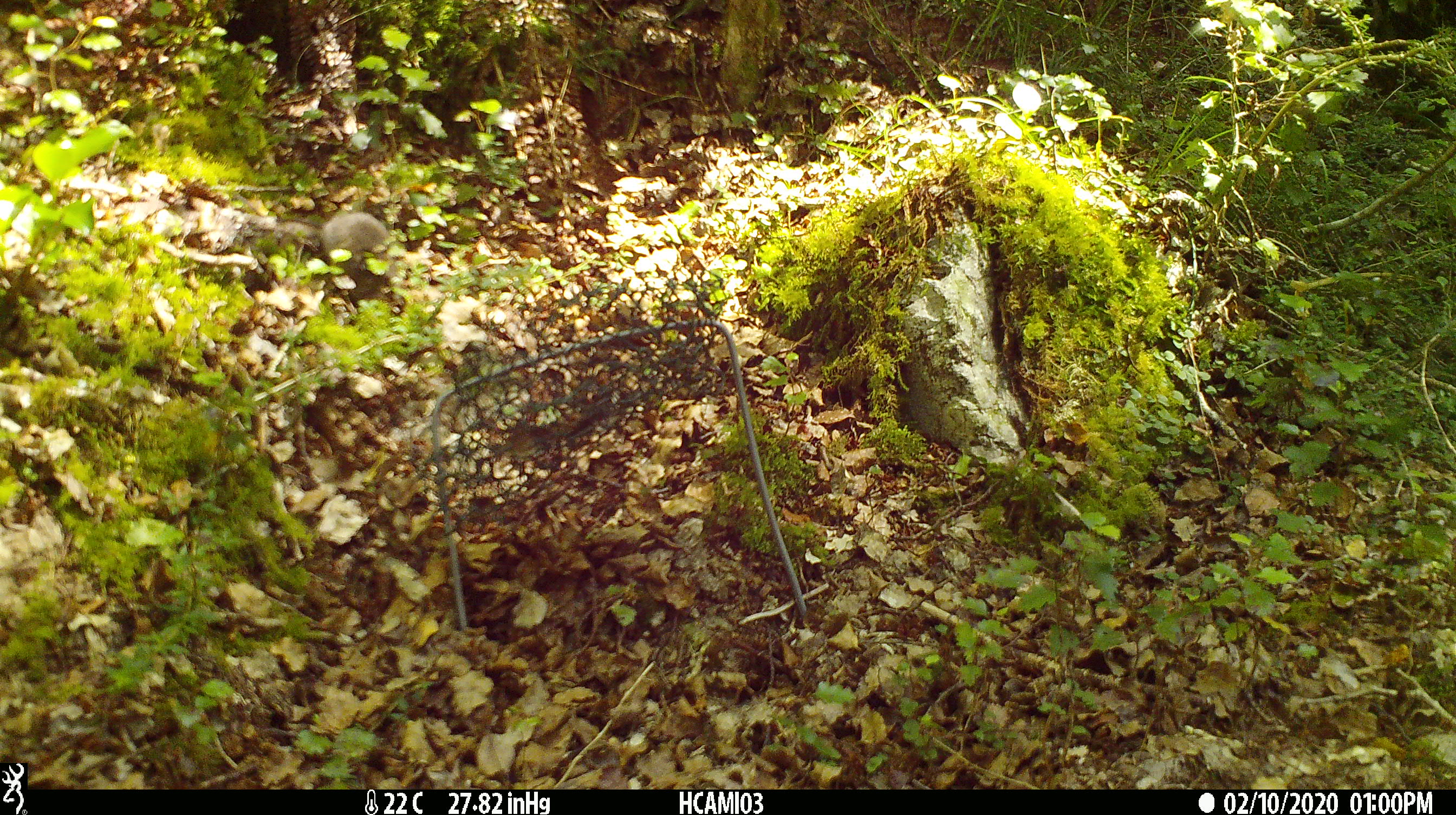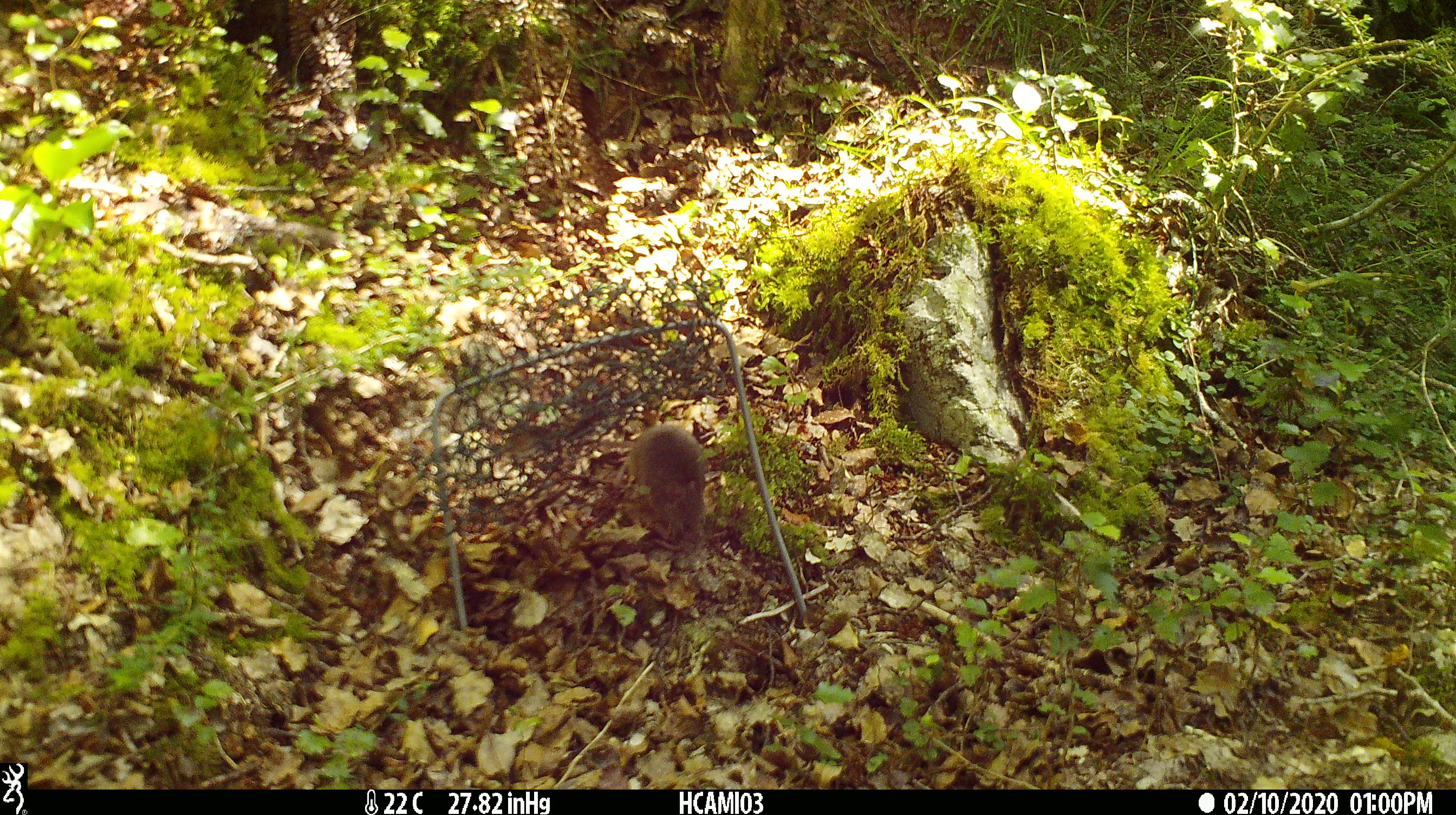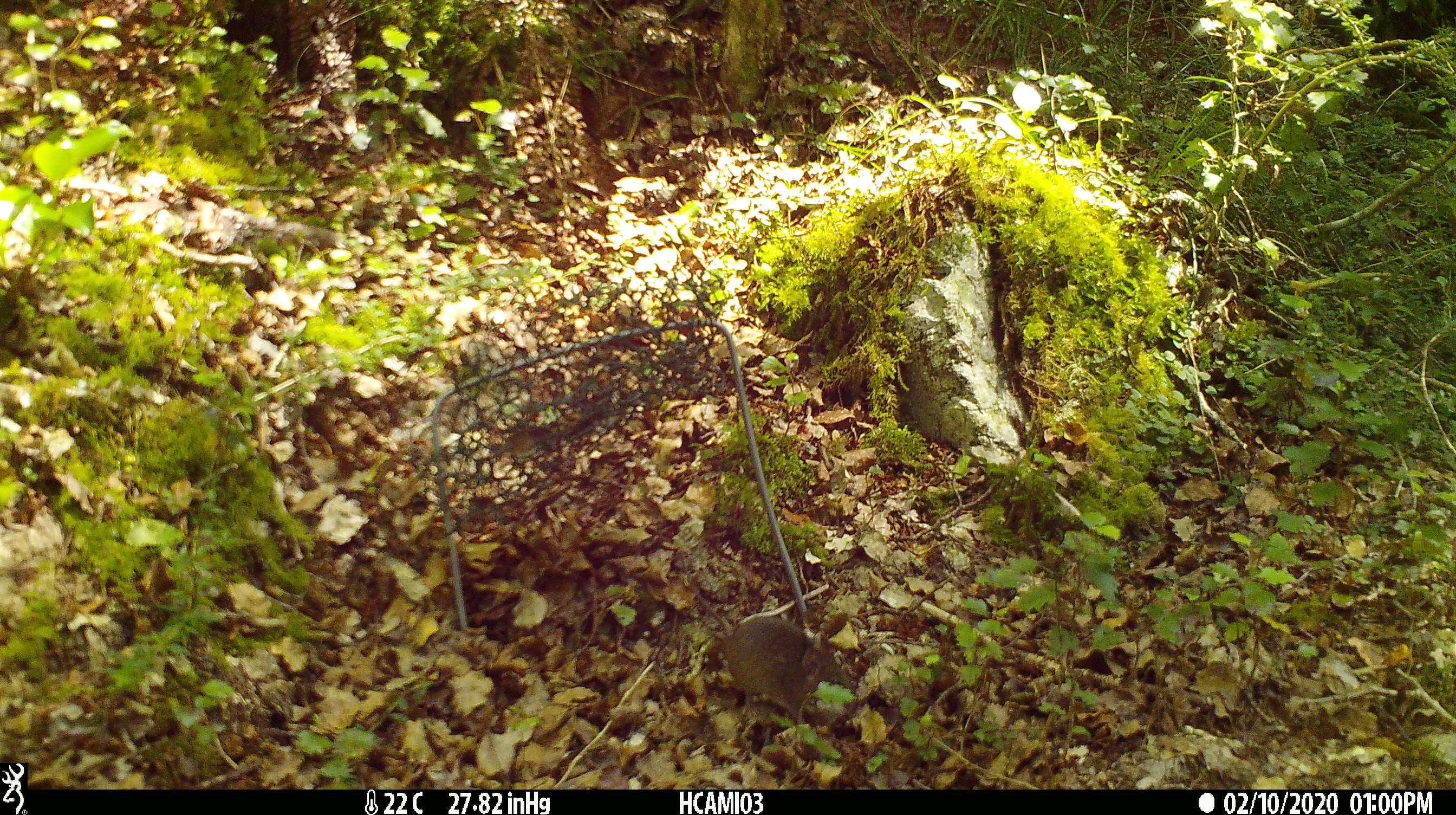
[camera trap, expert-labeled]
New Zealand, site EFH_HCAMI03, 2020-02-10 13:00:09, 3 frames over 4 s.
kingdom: Animalia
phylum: Chordata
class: Mammalia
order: Rodentia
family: Muridae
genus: Mus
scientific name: Mus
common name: mouse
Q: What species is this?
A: Mouse (Mus).